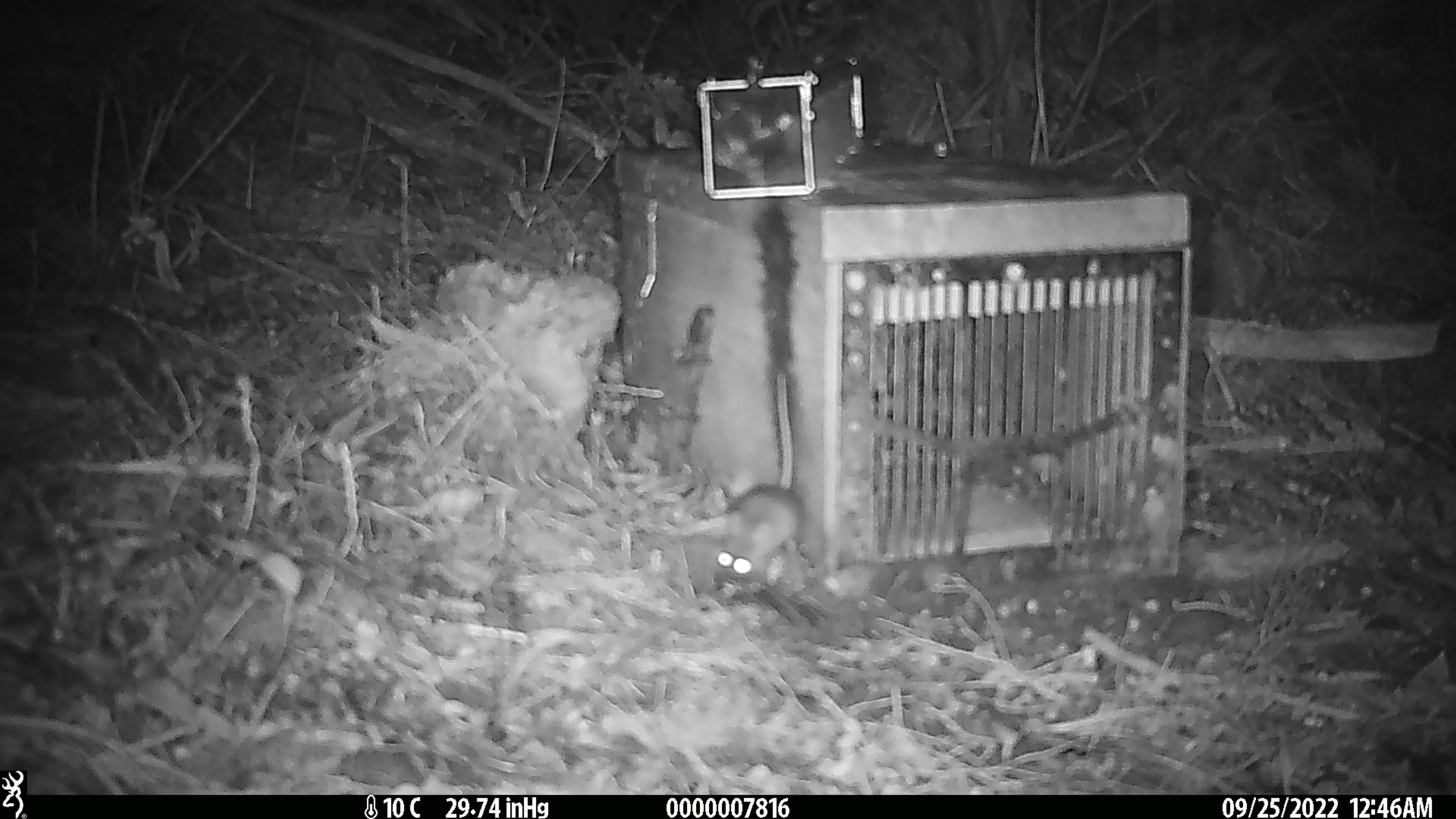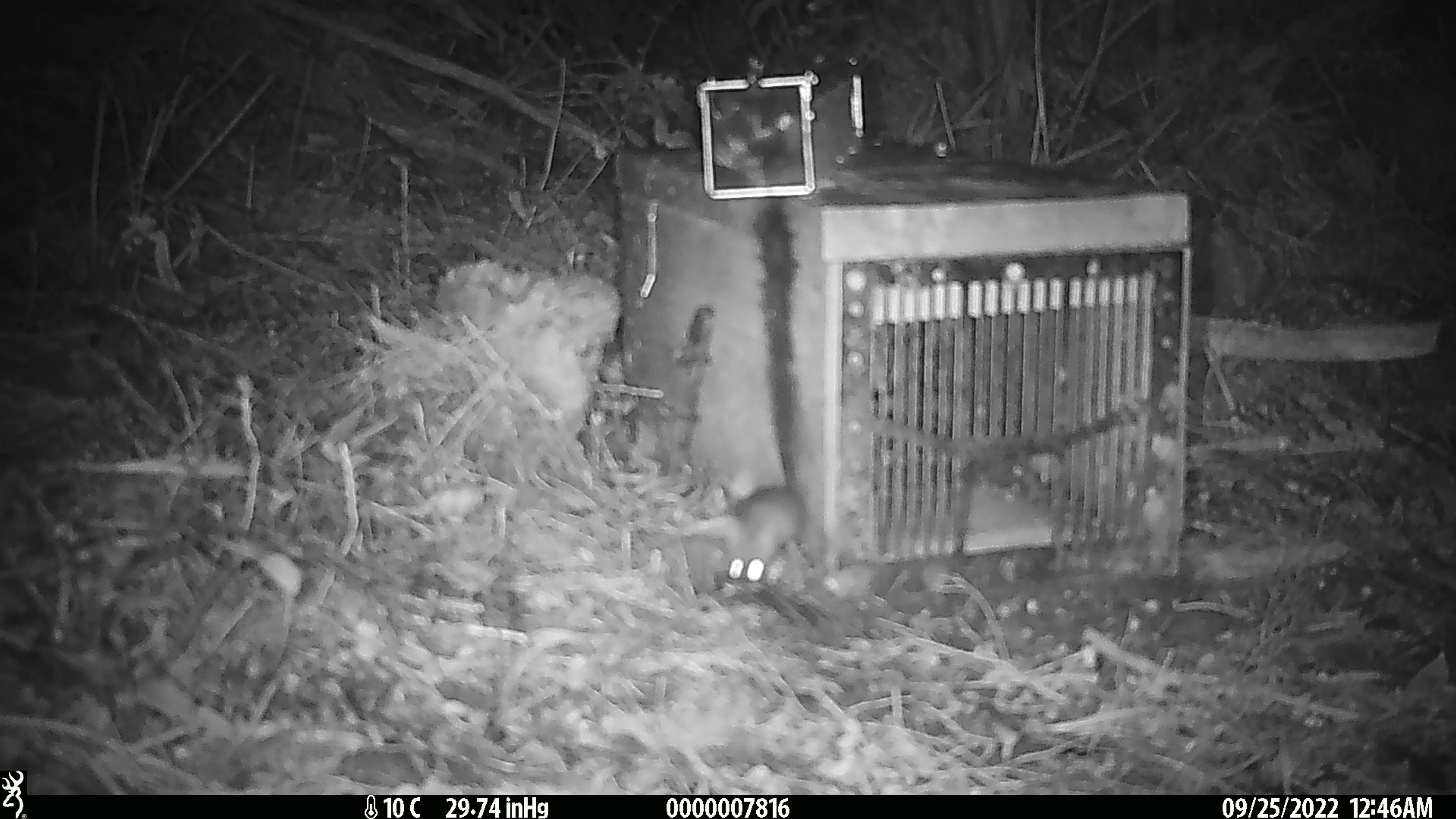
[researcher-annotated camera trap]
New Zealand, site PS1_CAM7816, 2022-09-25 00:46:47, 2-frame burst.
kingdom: Animalia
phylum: Chordata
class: Mammalia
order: Rodentia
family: Muridae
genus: Mus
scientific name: Mus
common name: mouse